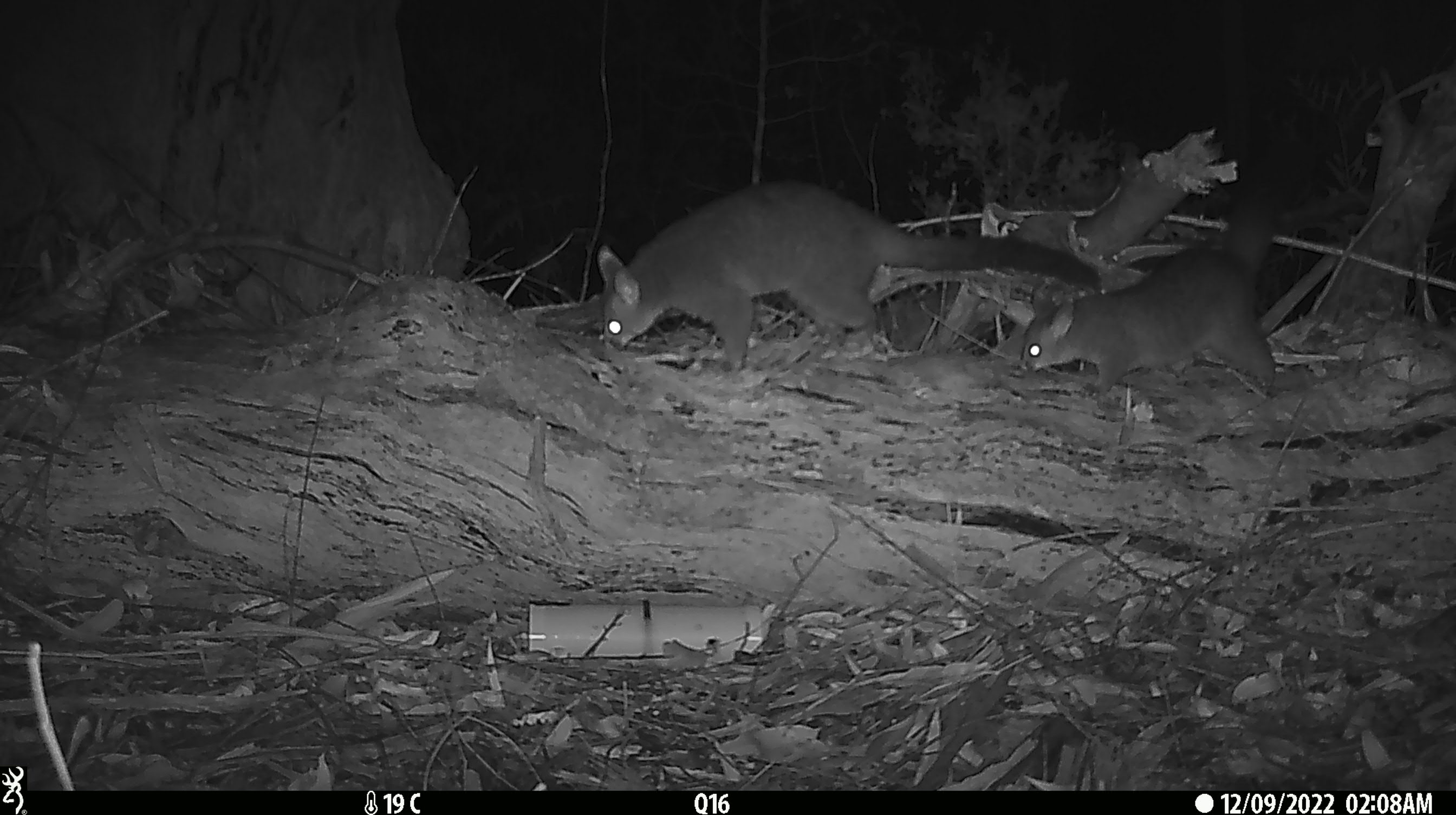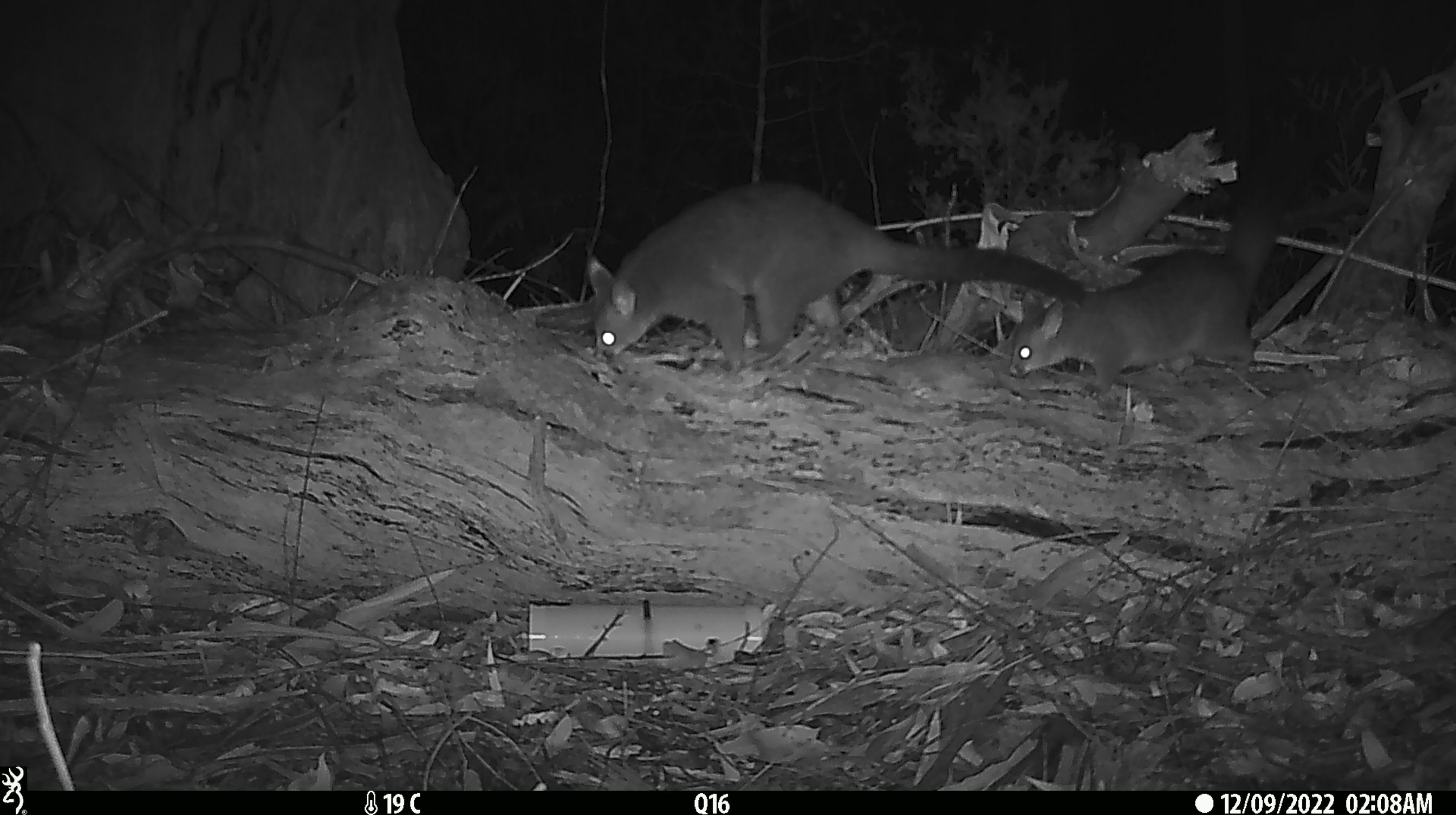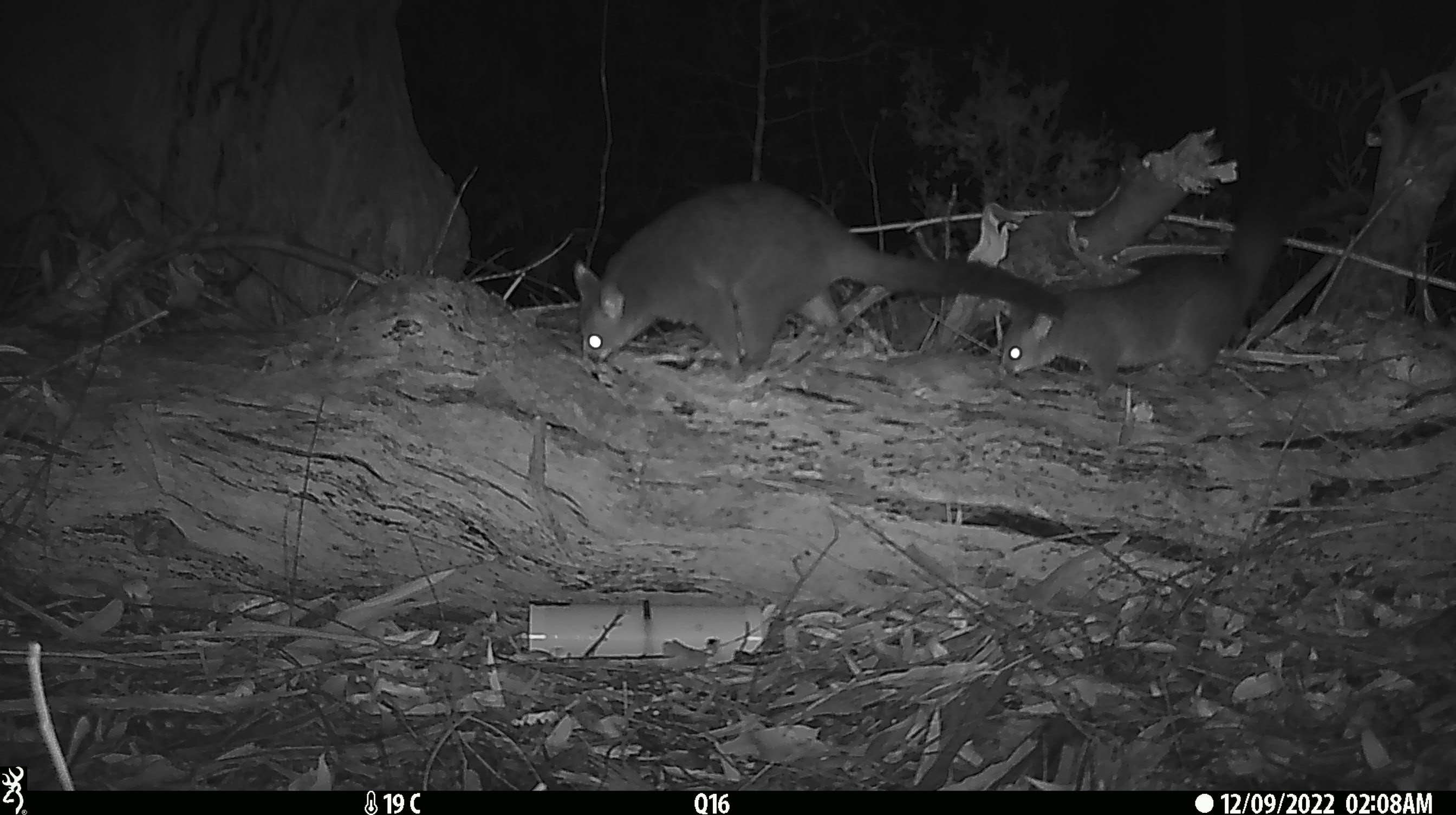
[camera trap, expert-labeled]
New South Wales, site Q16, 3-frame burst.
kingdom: Animalia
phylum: Chordata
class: Mammalia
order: Diprotodontia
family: Phalangeridae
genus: Trichosurus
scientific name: Trichosurus vulpecula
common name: common brushtail possum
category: possum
Possum (common brushtail possum) (Trichosurus vulpecula).